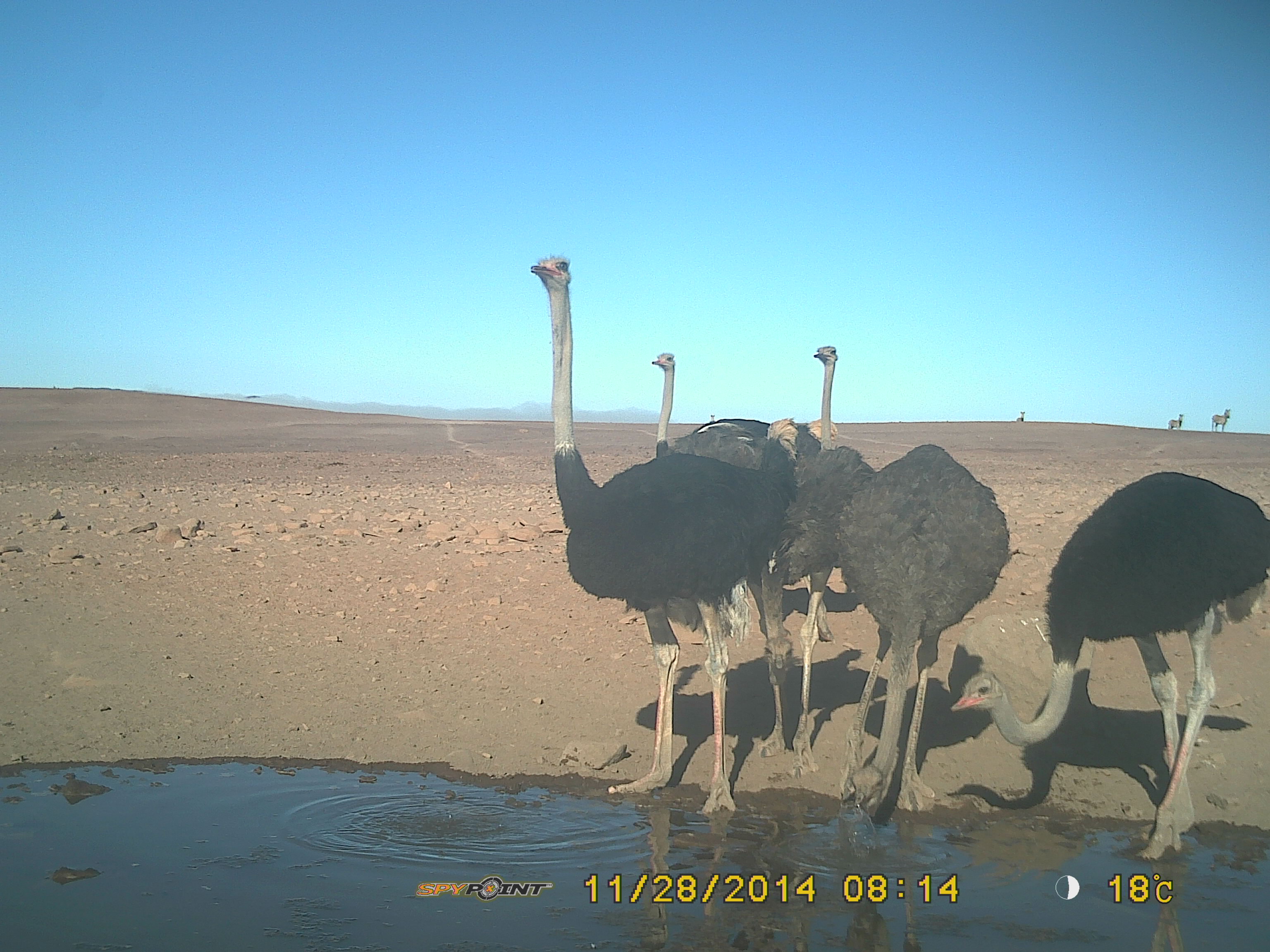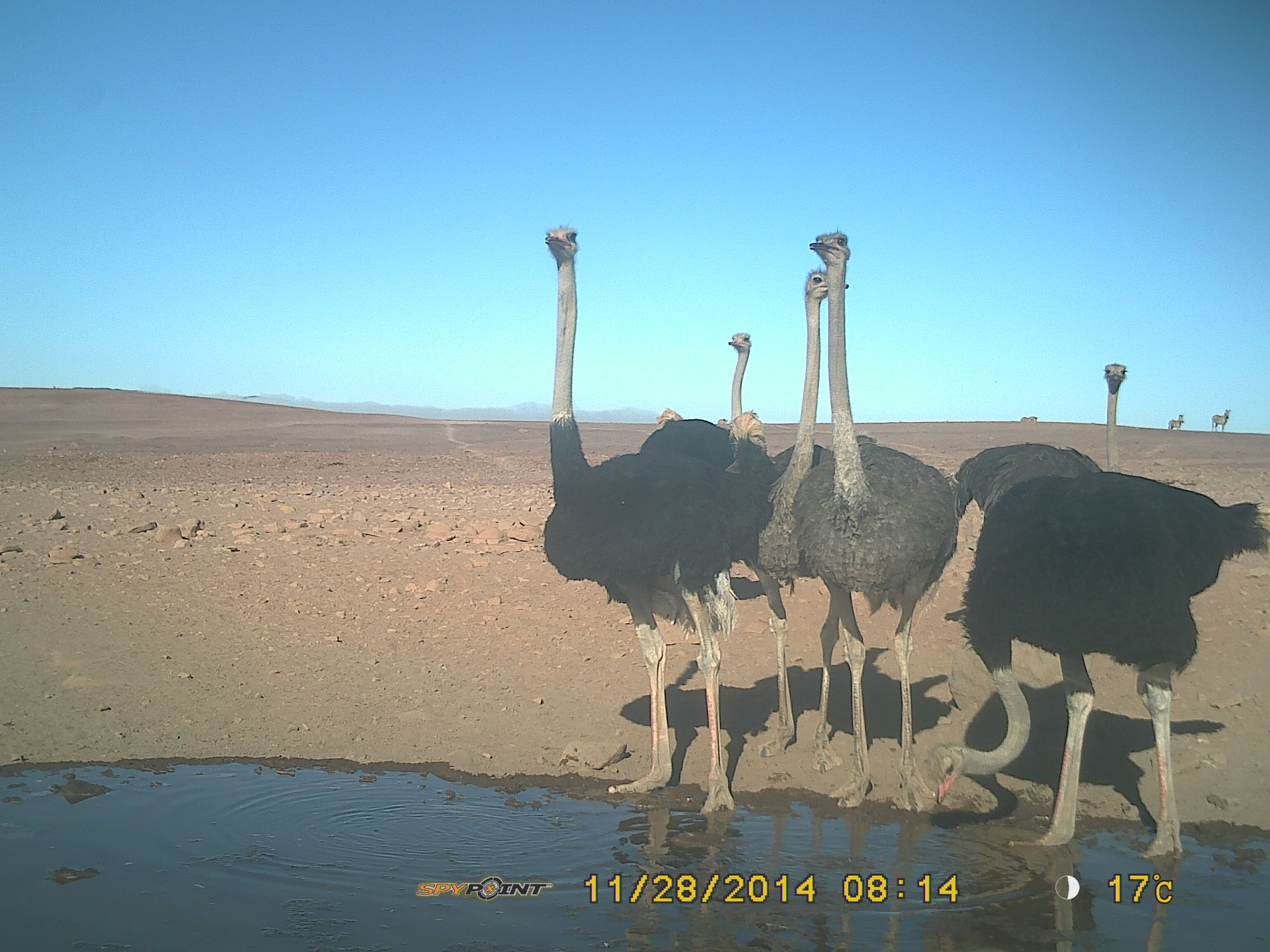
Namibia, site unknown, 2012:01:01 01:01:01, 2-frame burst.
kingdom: Animalia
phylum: Chordata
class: Aves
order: Struthioniformes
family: Struthionidae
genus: Struthio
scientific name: Struthio camelus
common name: common ostrich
Struthio camelus (common ostrich).